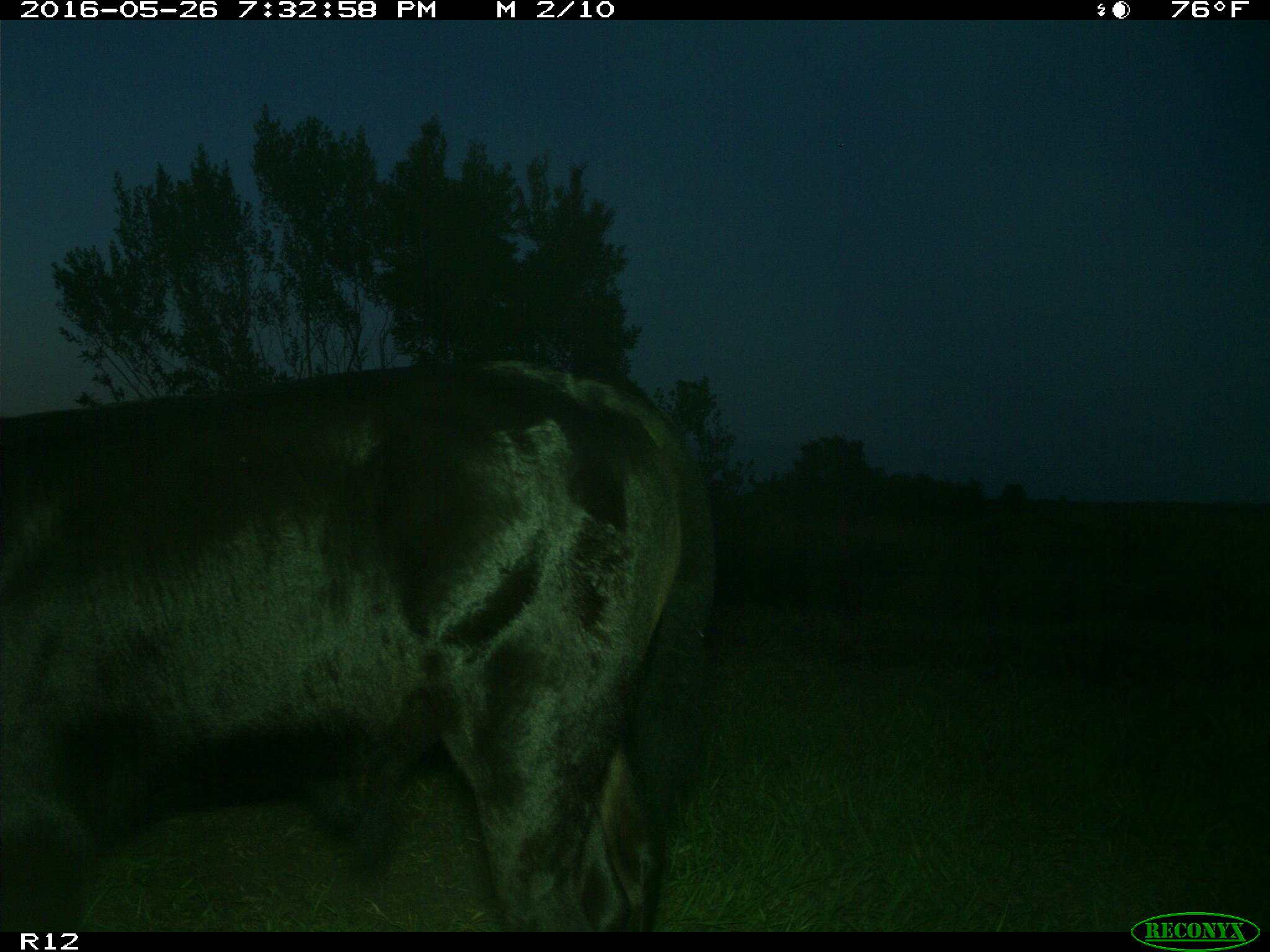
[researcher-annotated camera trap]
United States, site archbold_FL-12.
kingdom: Animalia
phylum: Chordata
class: Mammalia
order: Artiodactyla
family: Bovidae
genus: Bos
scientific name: Bos taurus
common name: domestic cow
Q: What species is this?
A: Bos taurus (domestic cow).